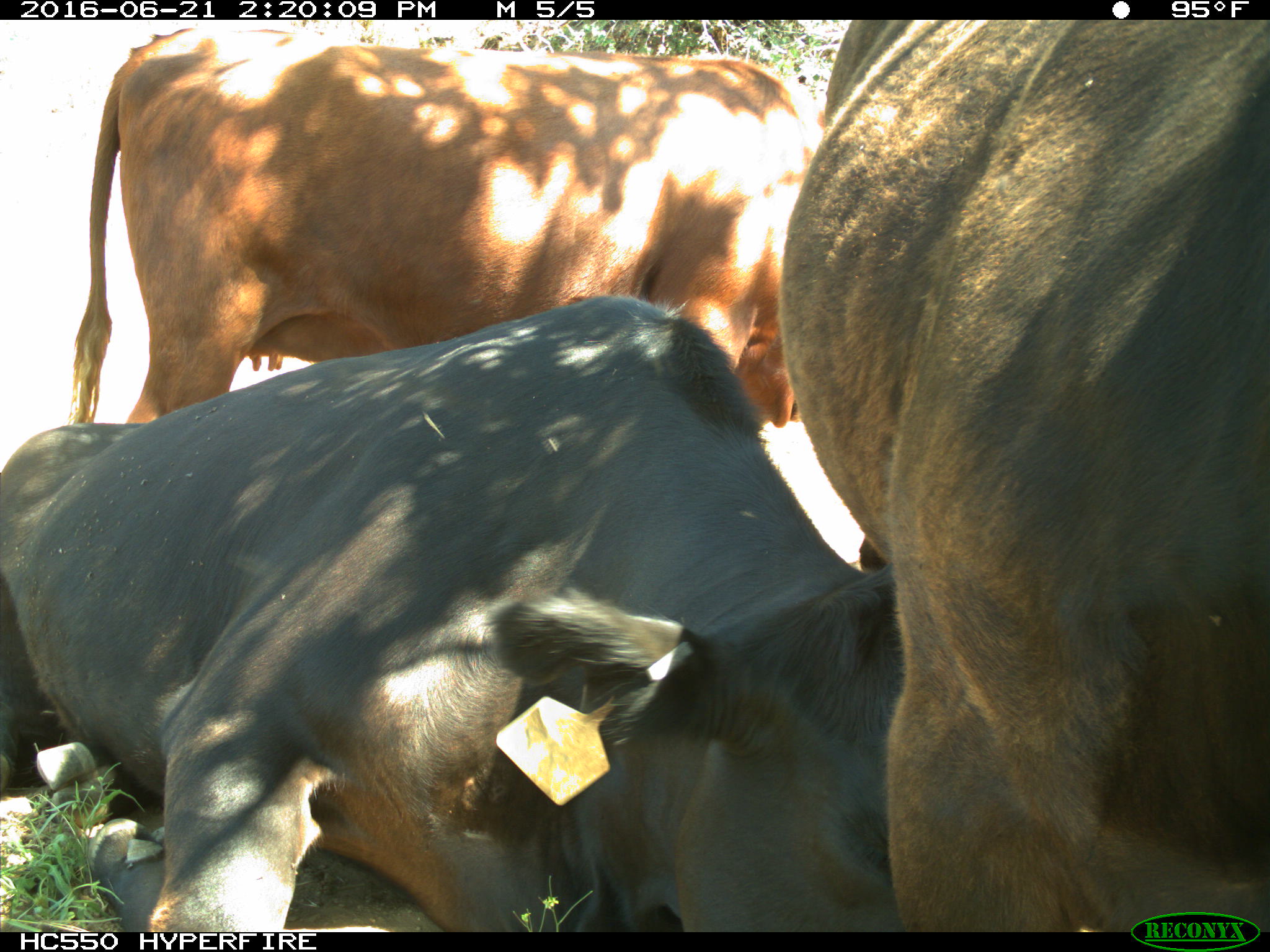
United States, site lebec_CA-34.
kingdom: Animalia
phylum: Chordata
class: Mammalia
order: Artiodactyla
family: Bovidae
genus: Bos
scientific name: Bos taurus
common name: domestic cow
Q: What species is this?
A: Bos taurus (domestic cow).